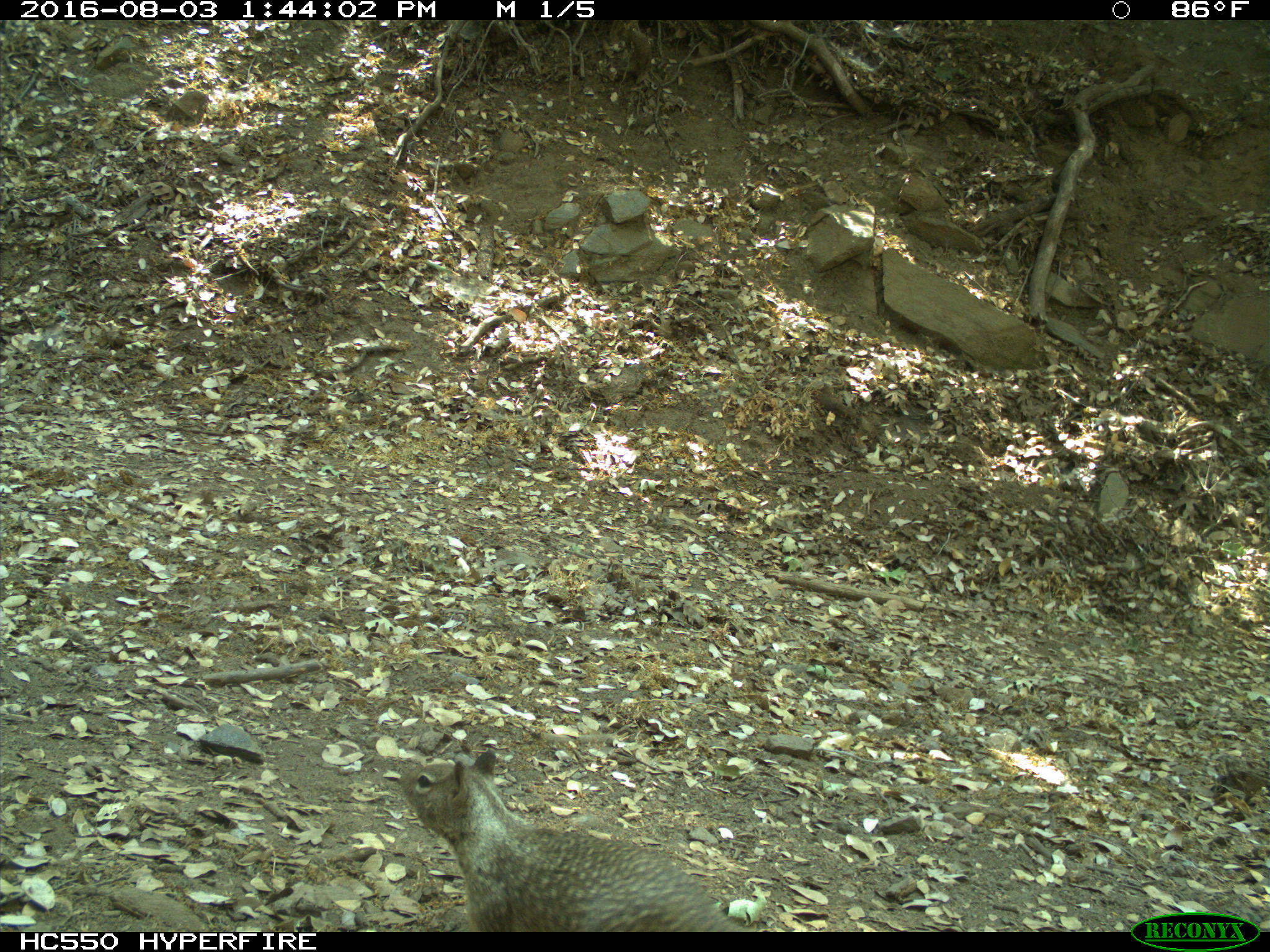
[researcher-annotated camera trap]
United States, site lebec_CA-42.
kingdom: Animalia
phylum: Chordata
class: Mammalia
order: Rodentia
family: Sciuridae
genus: Otospermophilus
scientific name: Otospermophilus beecheyi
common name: california ground squirrel